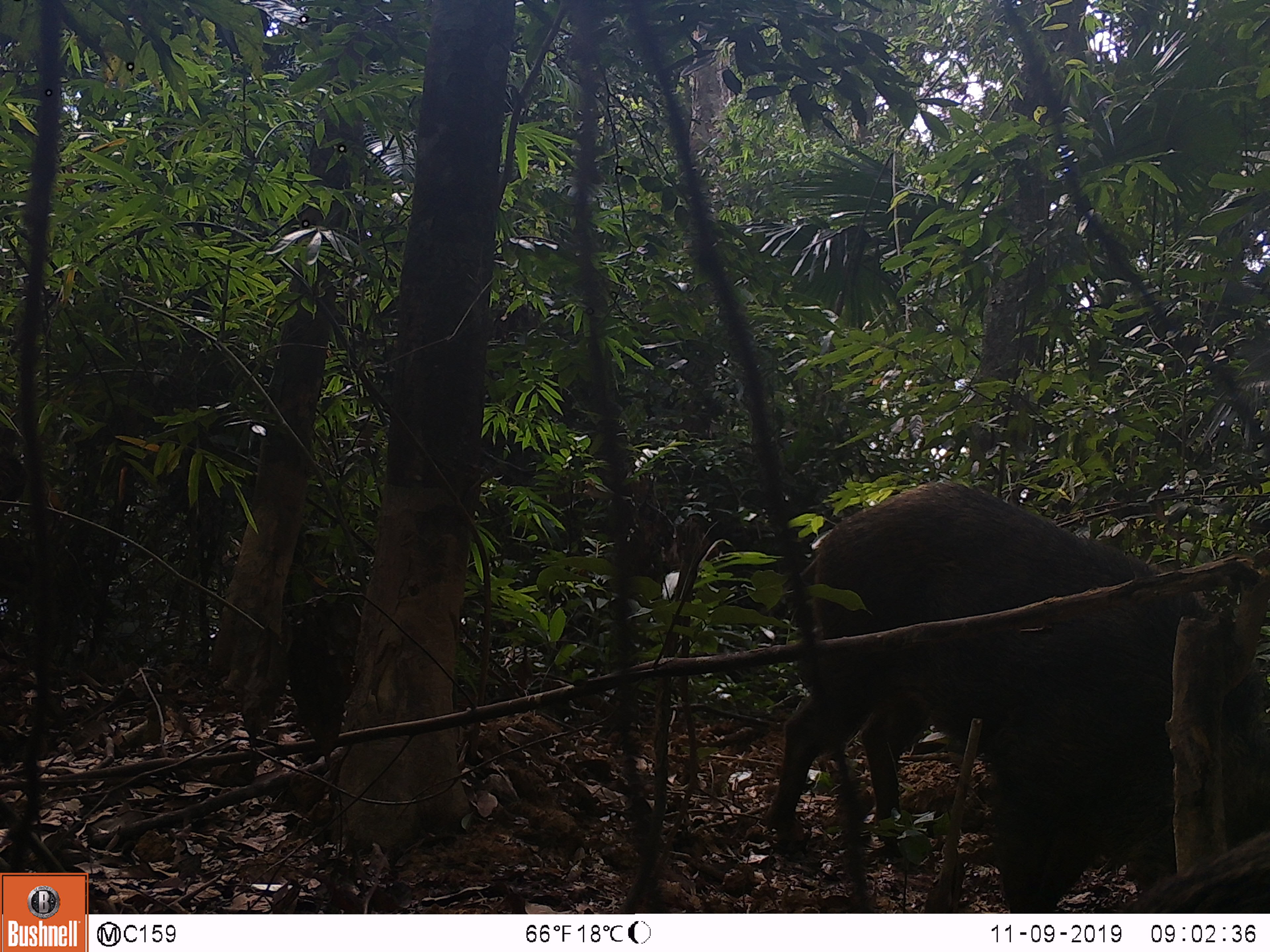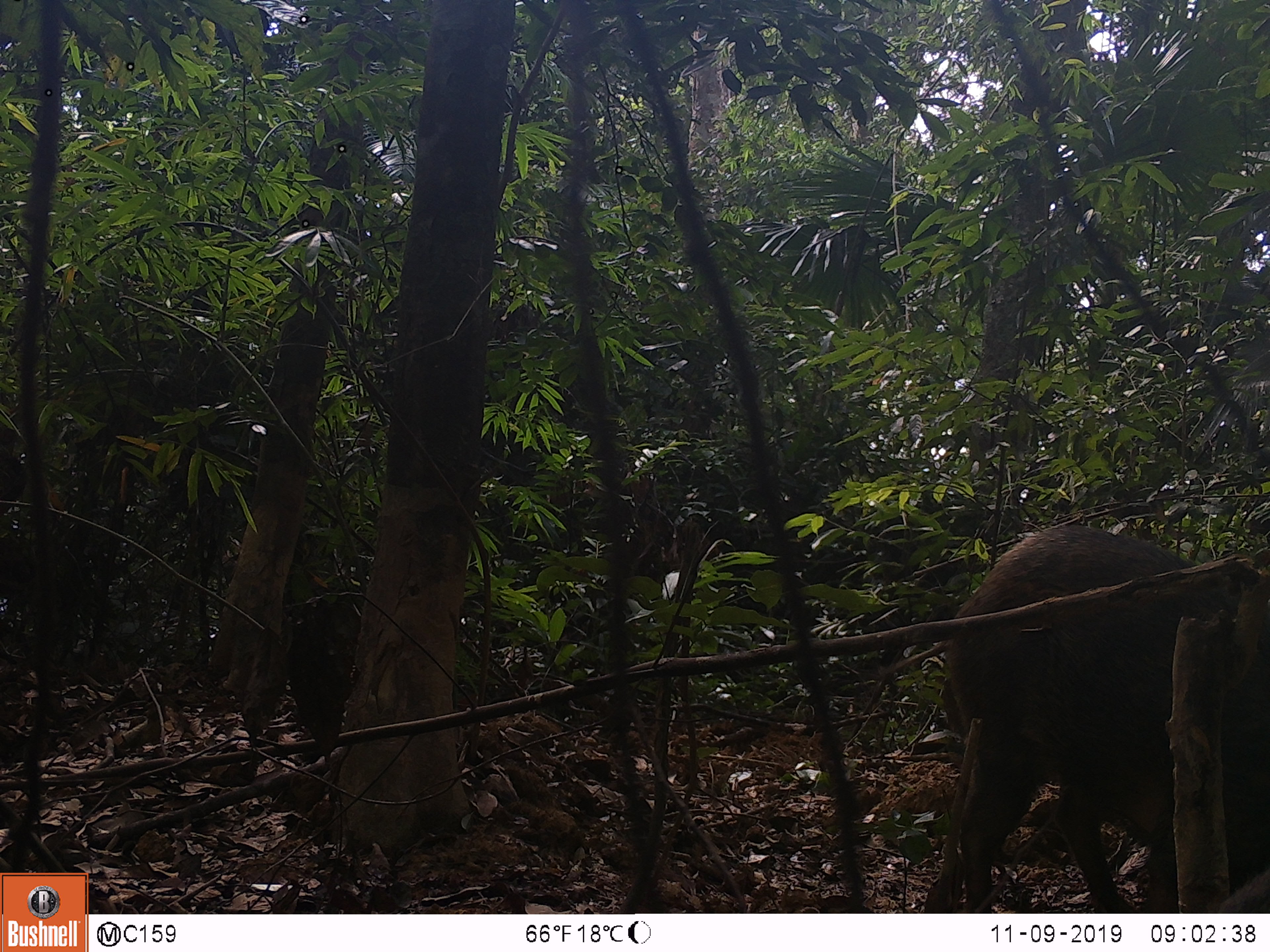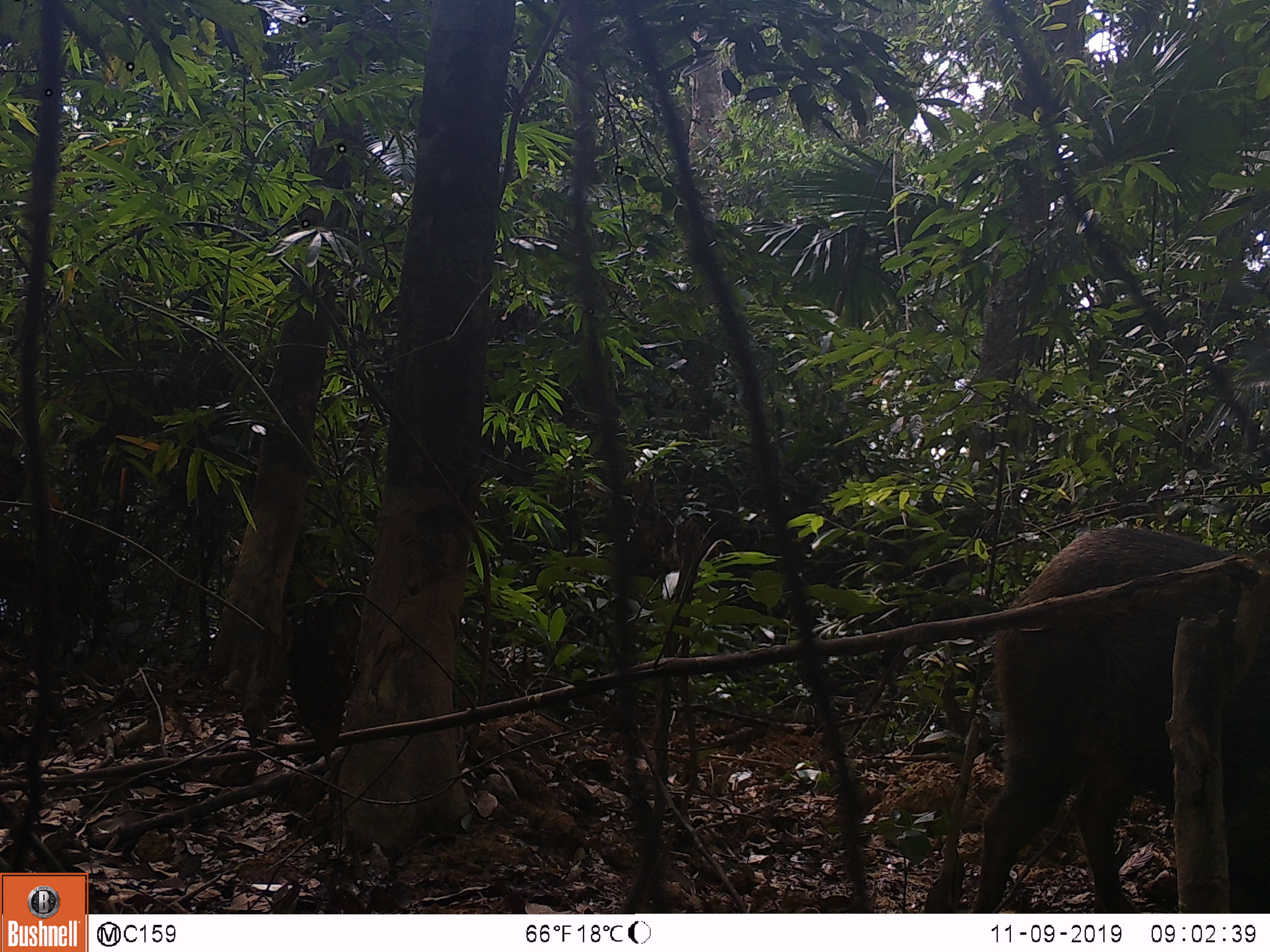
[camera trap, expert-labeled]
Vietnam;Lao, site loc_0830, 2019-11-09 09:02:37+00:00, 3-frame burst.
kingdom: Animalia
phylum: Chordata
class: Mammalia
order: Artiodactyla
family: Suidae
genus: Sus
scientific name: Sus scrofa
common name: eurasian wild pig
Eurasian wild pig (Sus scrofa). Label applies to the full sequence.